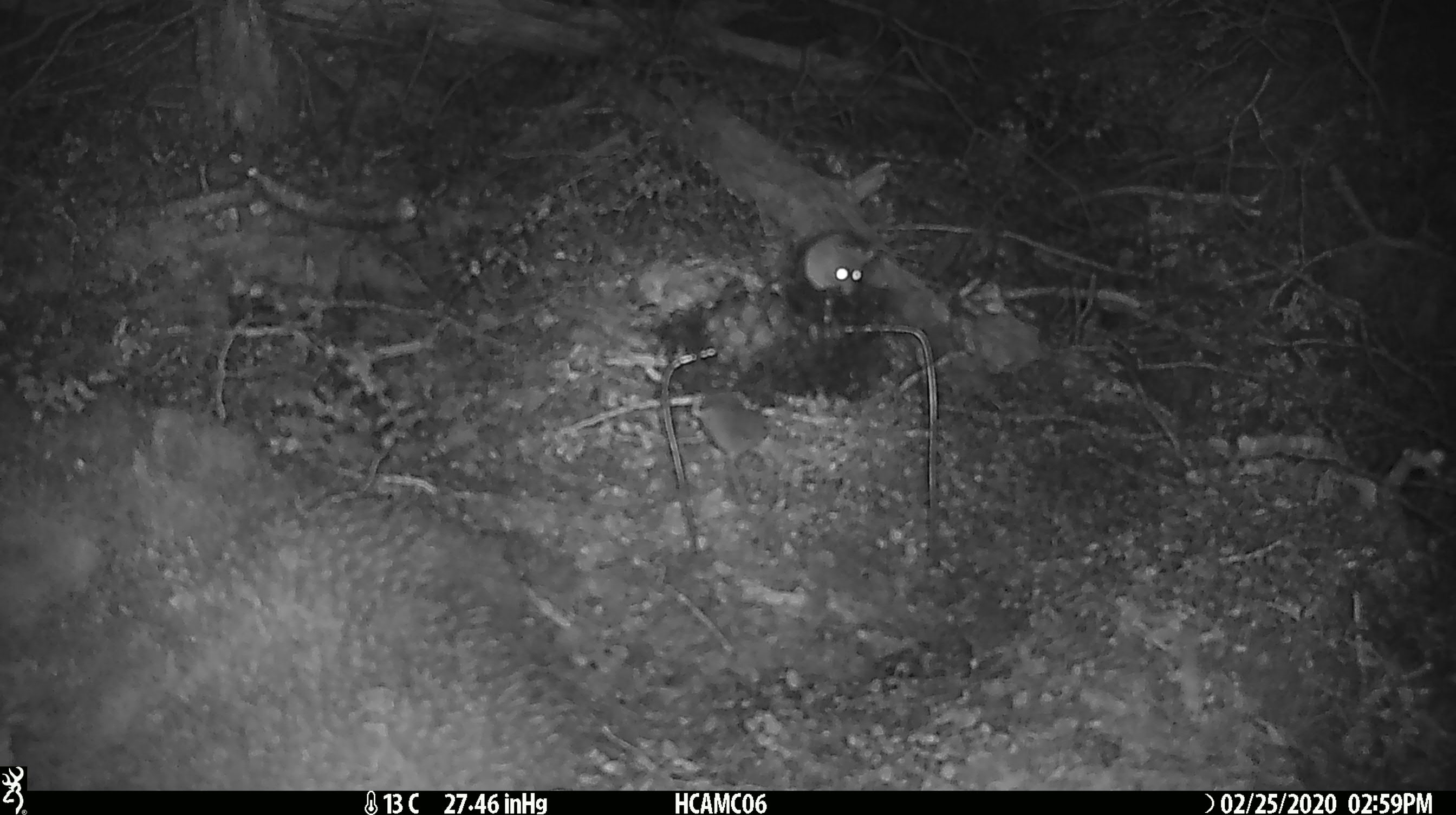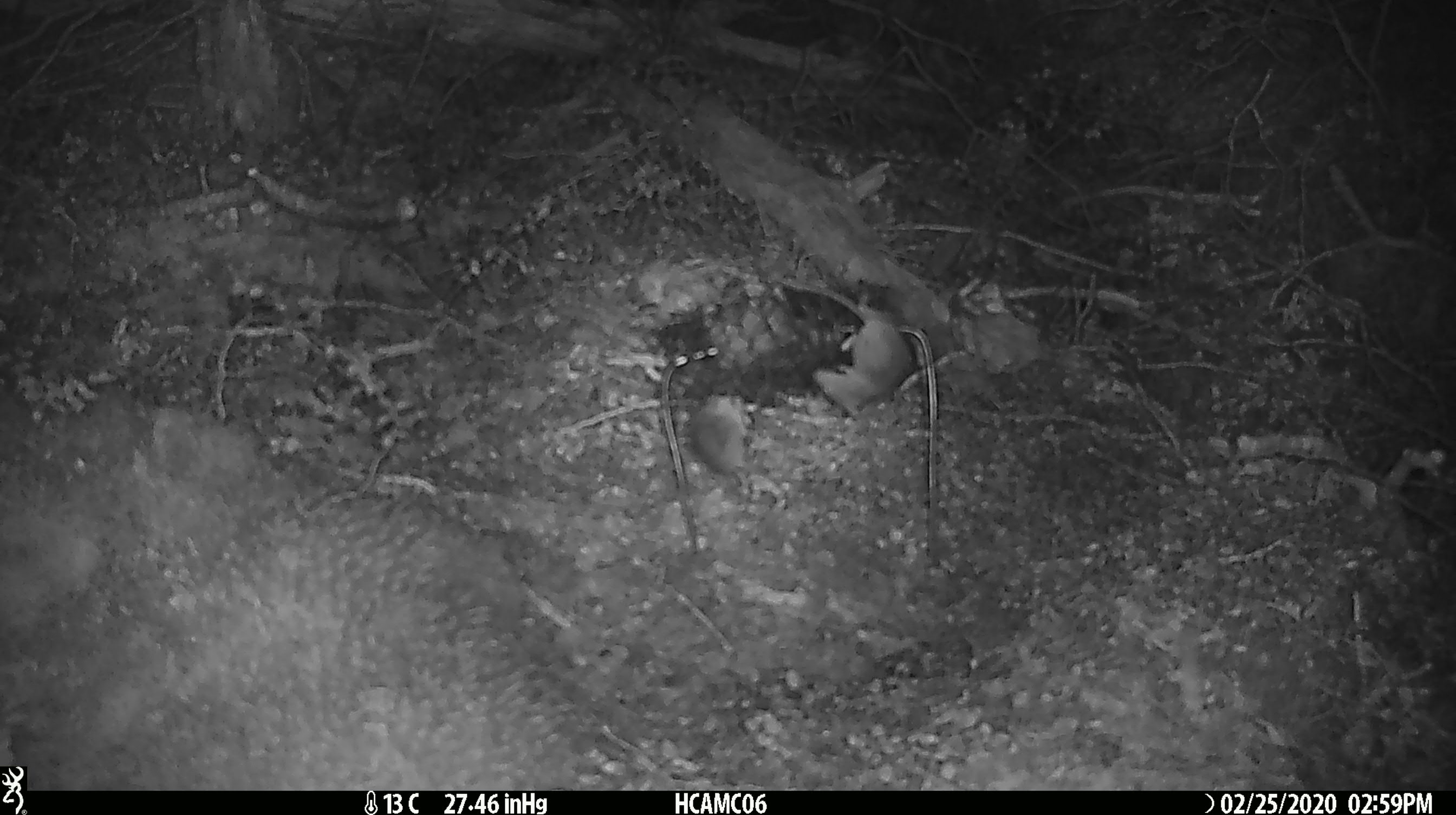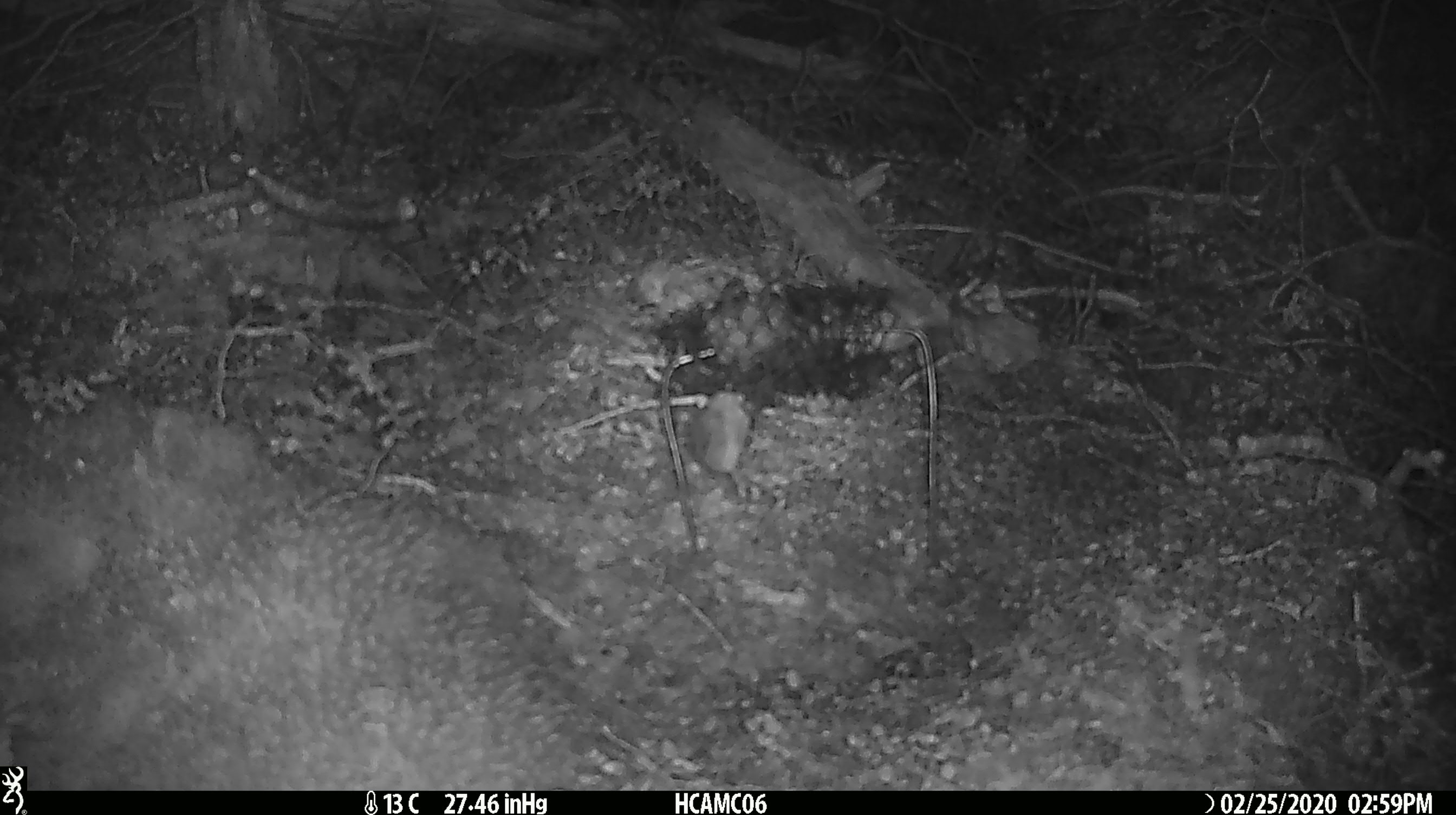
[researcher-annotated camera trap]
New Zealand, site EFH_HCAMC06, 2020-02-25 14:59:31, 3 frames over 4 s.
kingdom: Animalia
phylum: Chordata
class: Mammalia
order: Rodentia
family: Muridae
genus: Mus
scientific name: Mus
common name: mouse